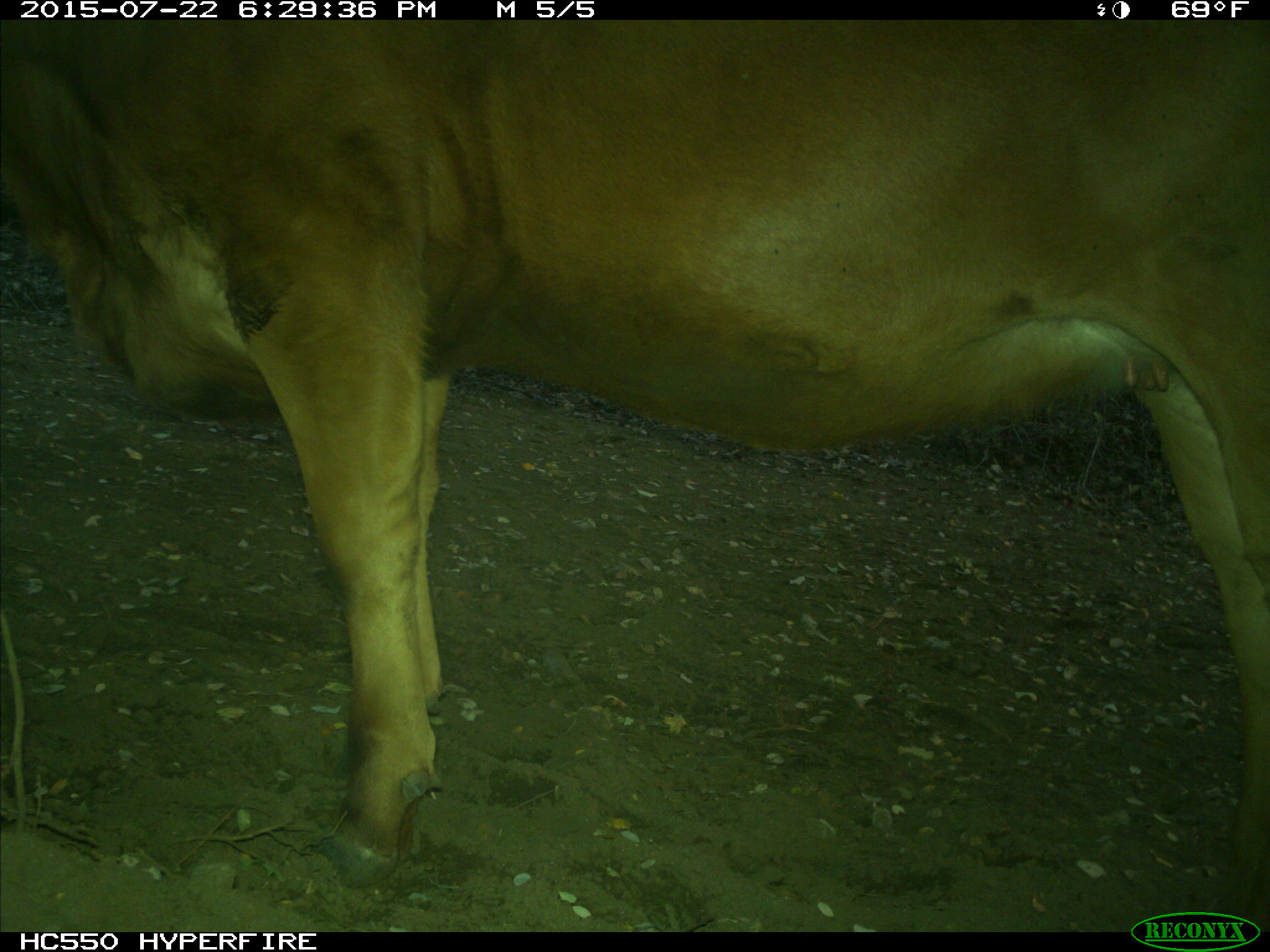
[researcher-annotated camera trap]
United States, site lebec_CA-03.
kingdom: Animalia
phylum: Chordata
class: Mammalia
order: Artiodactyla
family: Bovidae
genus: Bos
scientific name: Bos taurus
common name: domestic cow